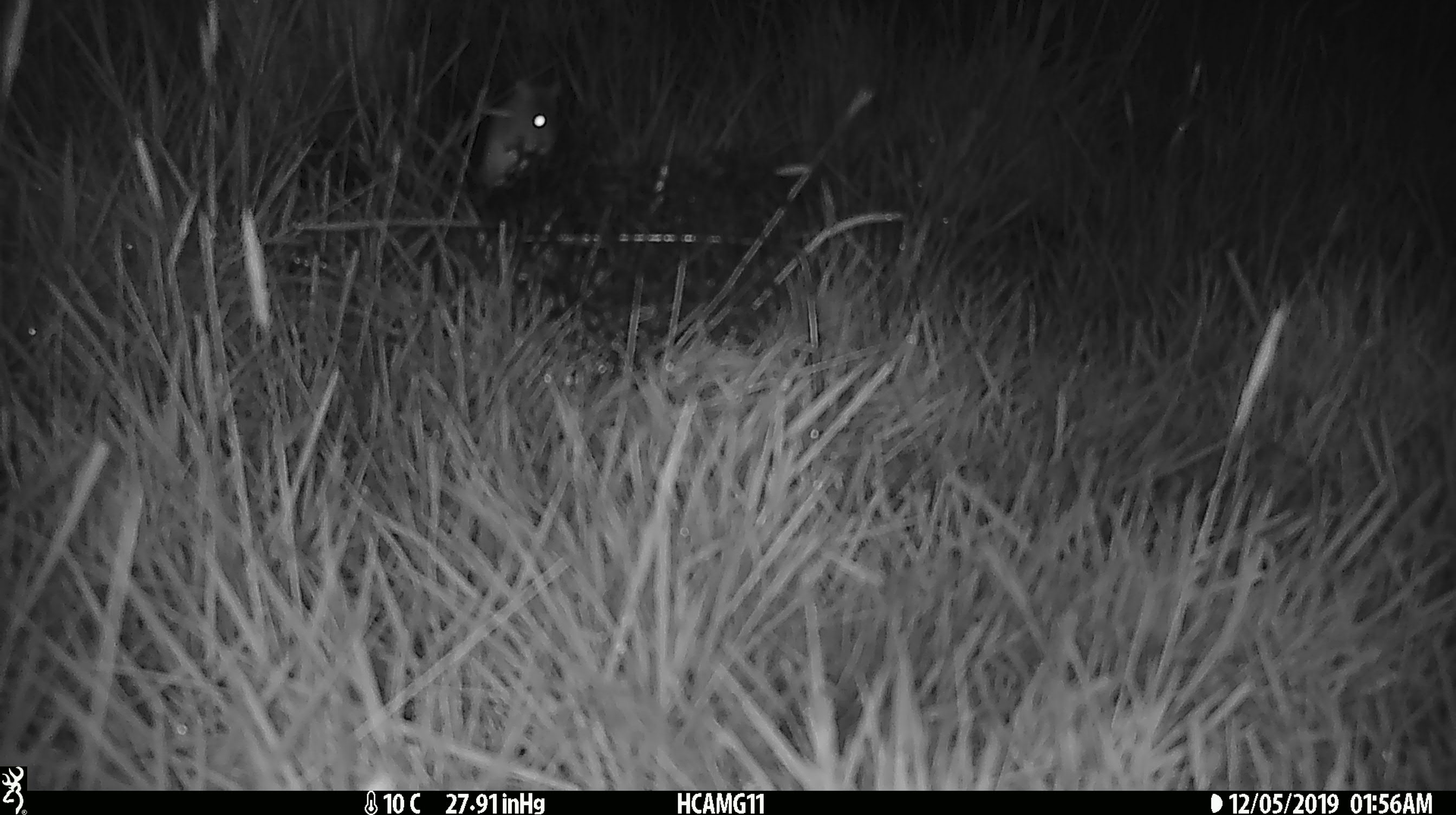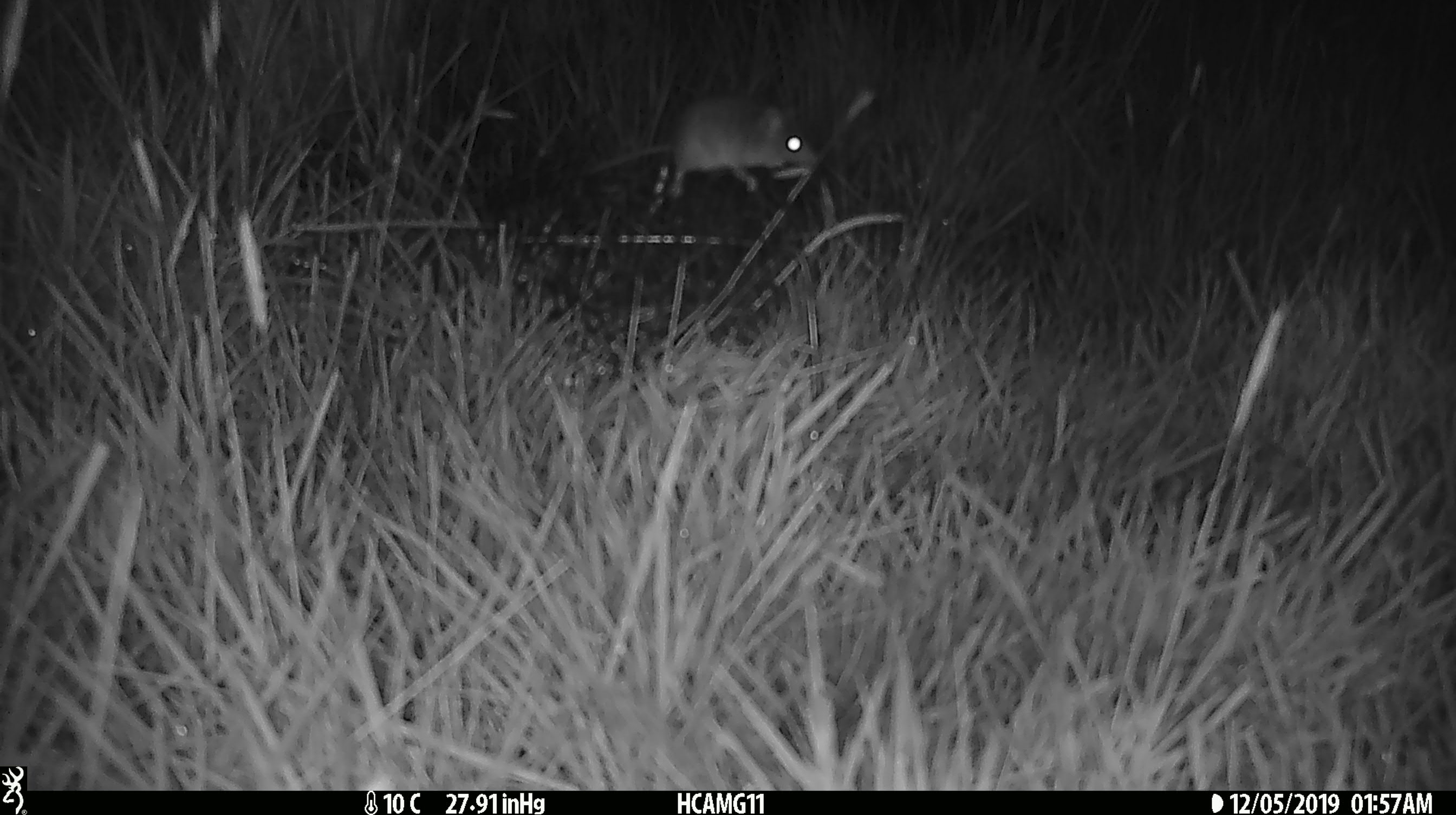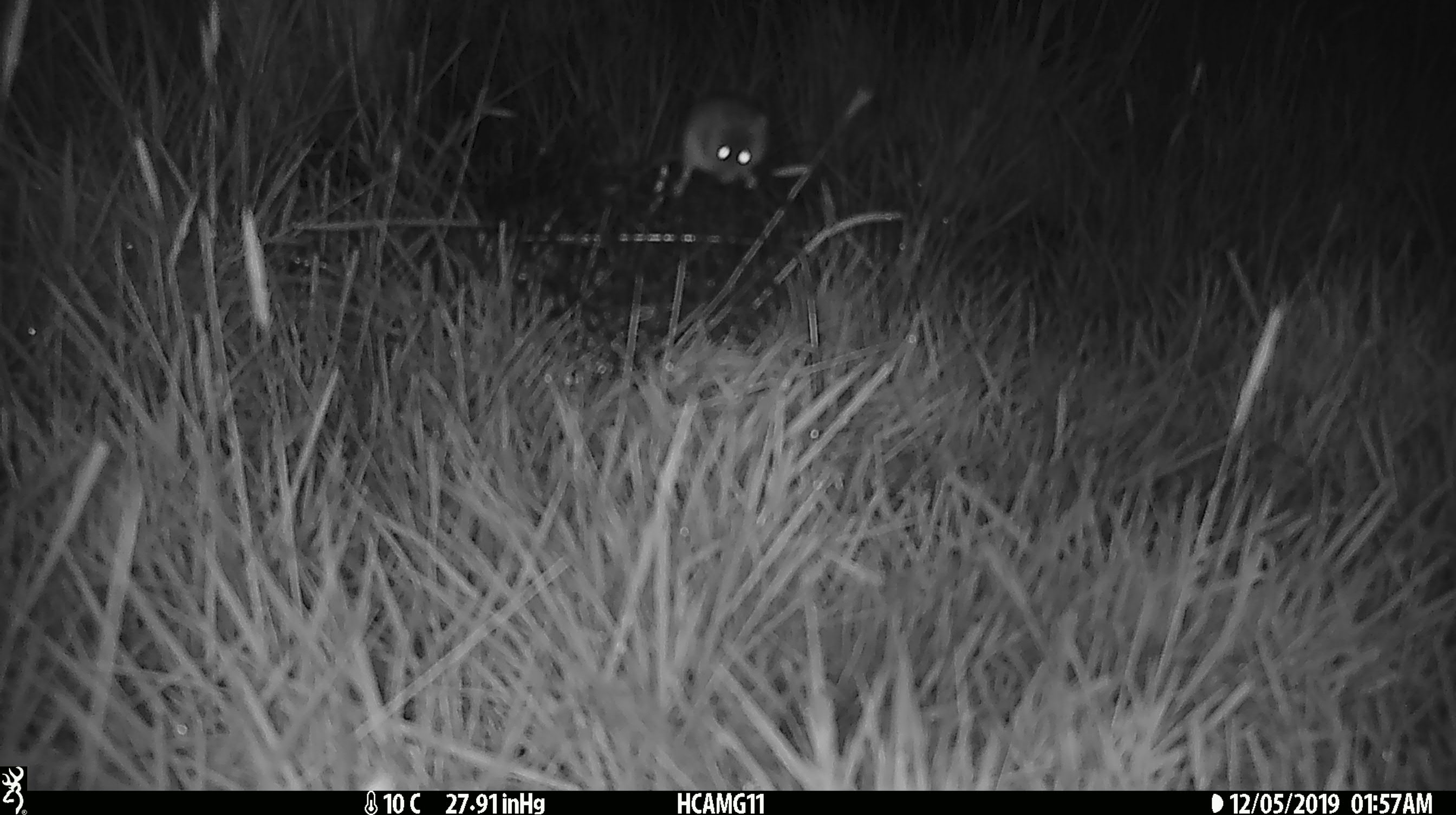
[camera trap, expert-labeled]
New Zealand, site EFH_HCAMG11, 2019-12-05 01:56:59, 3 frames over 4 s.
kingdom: Animalia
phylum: Chordata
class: Mammalia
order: Rodentia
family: Muridae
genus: Mus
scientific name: Mus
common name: mouse